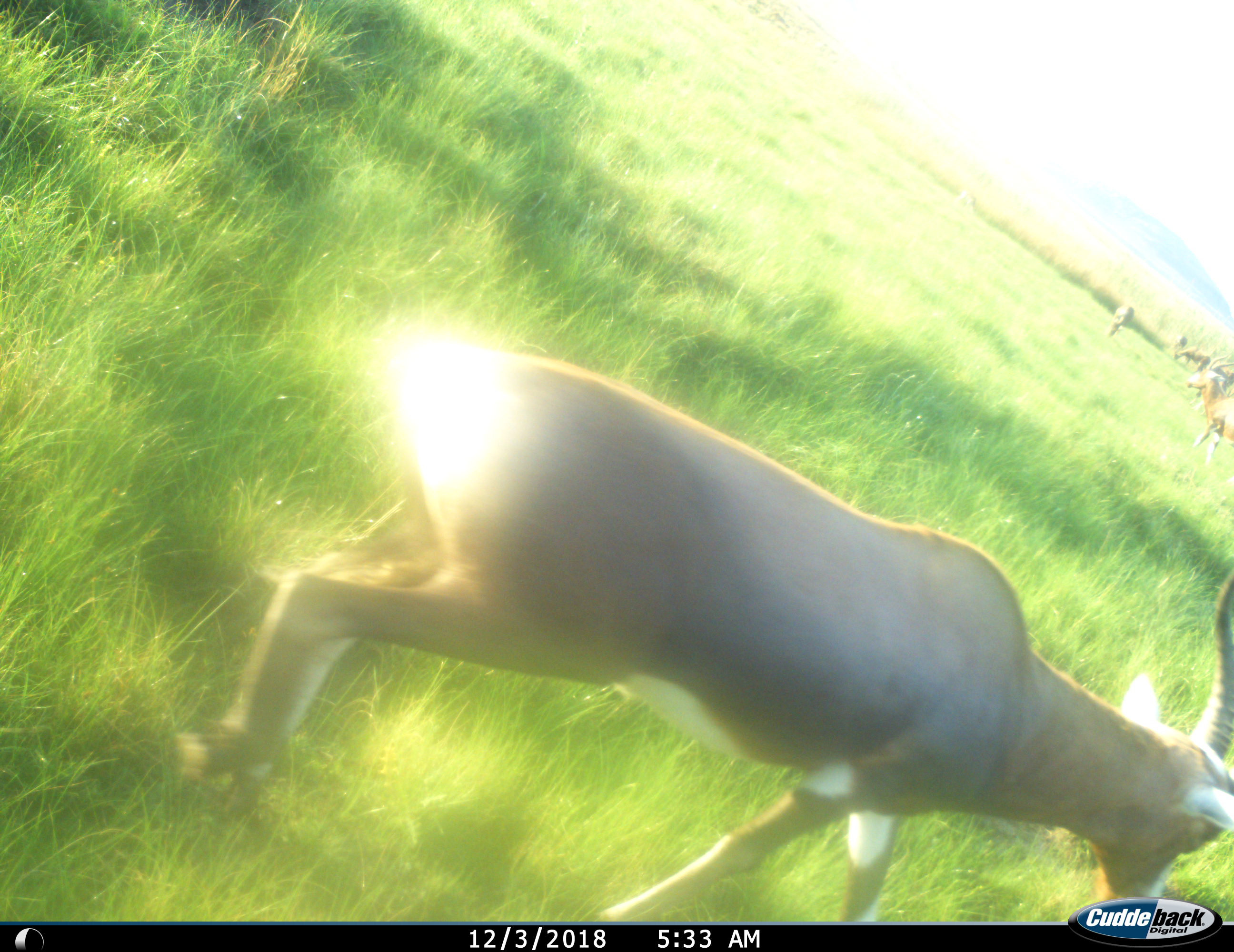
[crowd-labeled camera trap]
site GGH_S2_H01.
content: unidentified animal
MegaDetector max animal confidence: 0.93